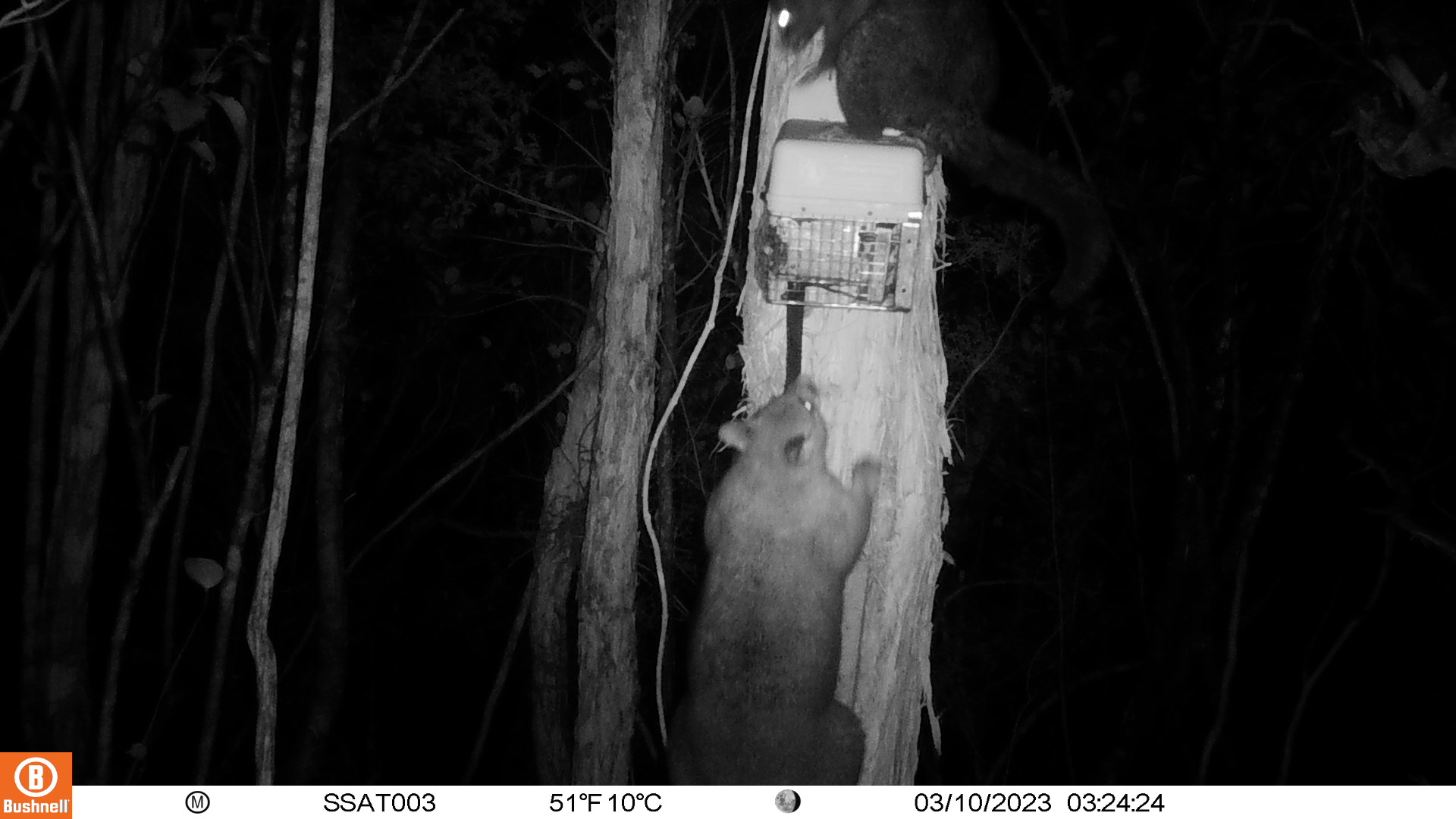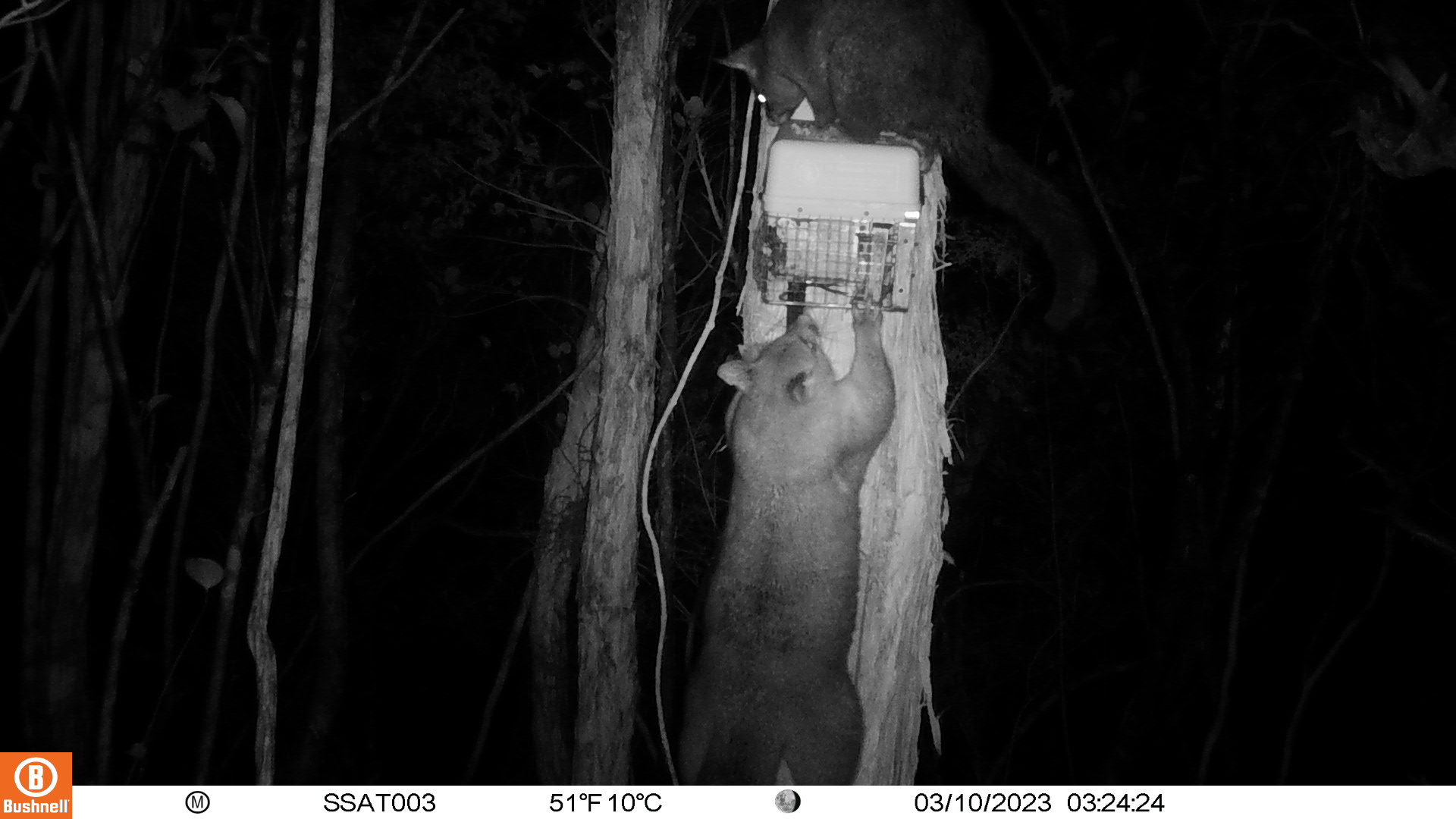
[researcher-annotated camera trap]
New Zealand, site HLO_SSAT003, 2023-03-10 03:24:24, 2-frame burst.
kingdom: Animalia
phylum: Chordata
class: Mammalia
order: Diprotodontia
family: Phalangeridae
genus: Trichosurus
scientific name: Trichosurus vulpecula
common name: common brushtail possum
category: possum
Possum (common brushtail possum) (Trichosurus vulpecula).